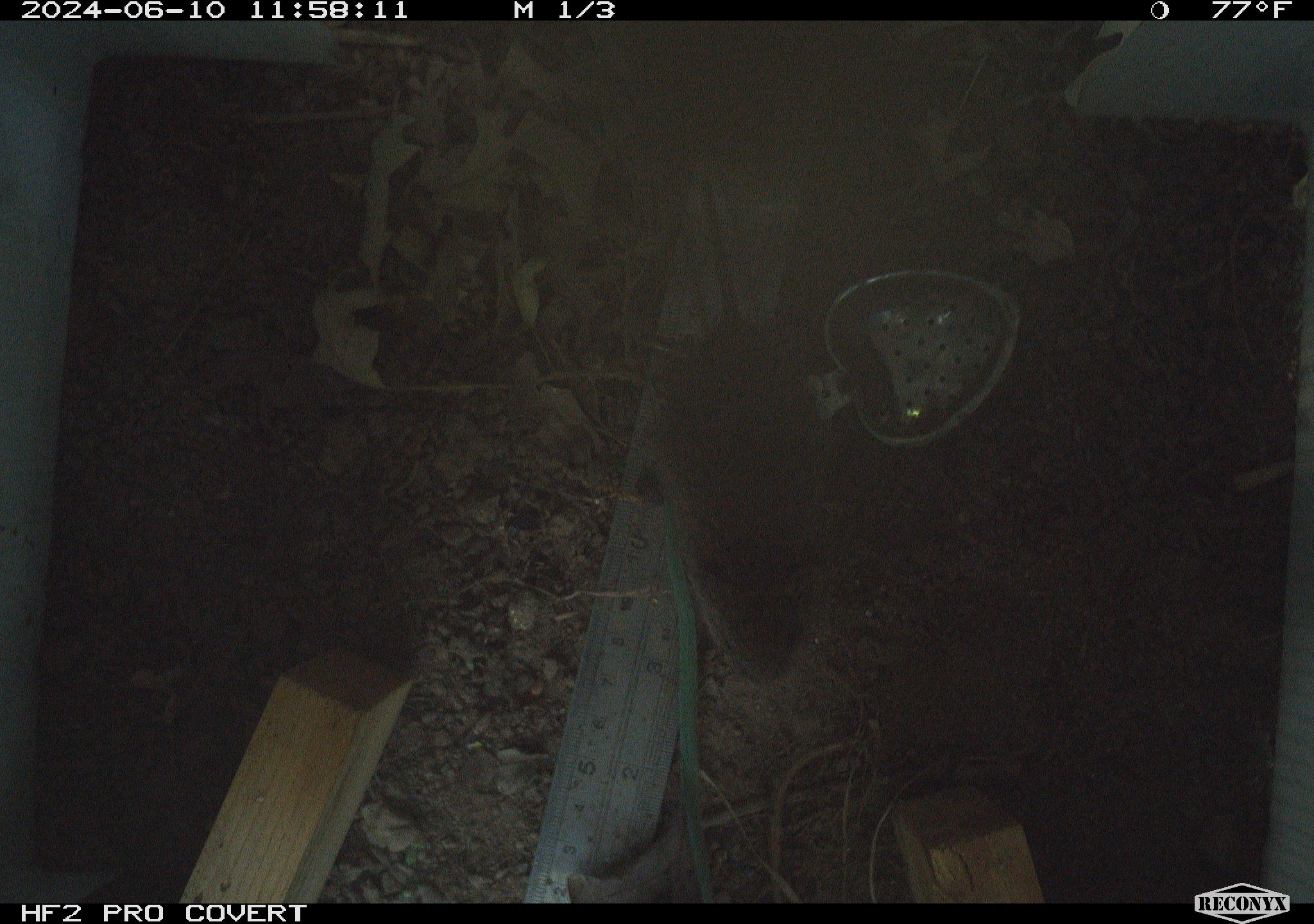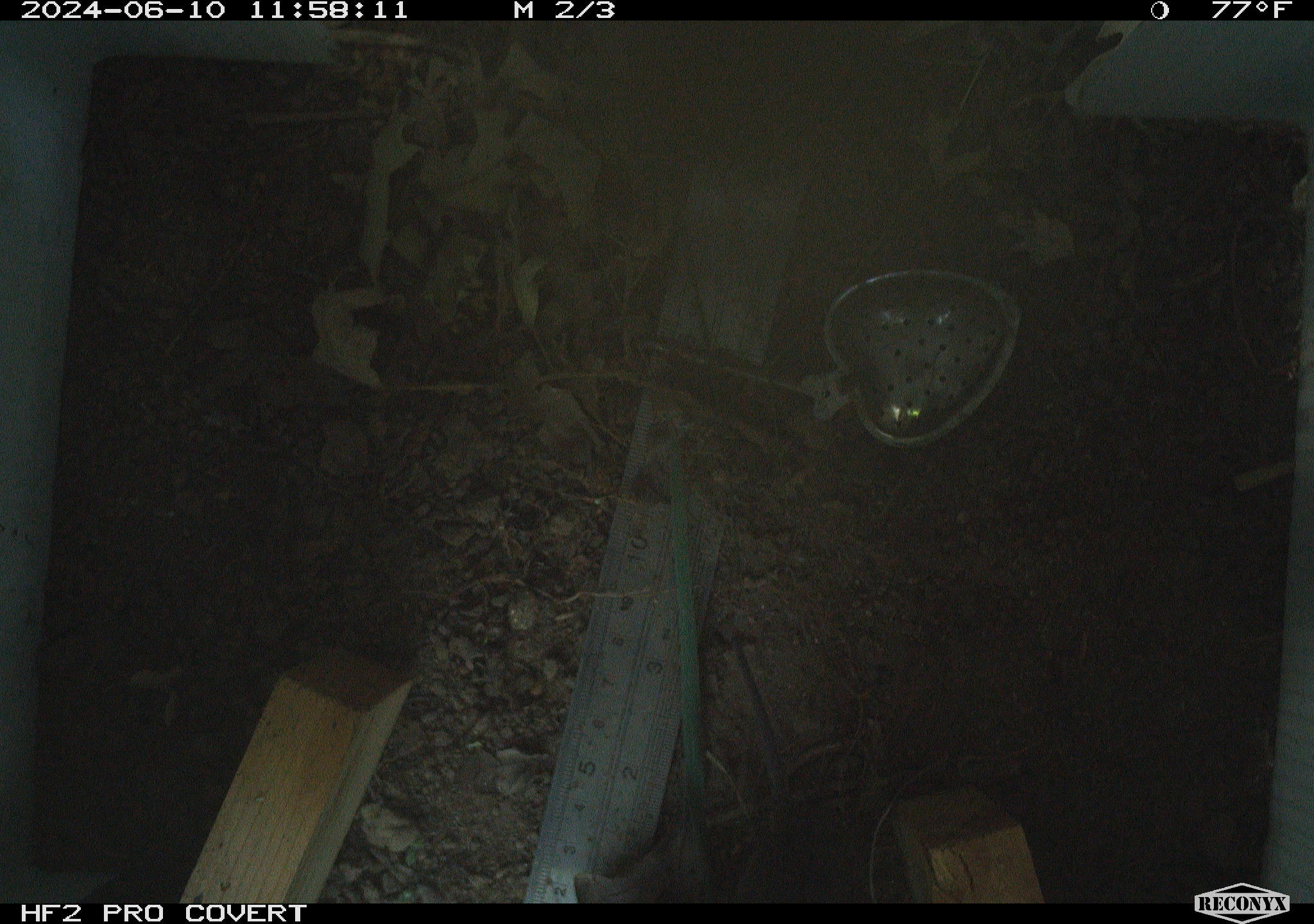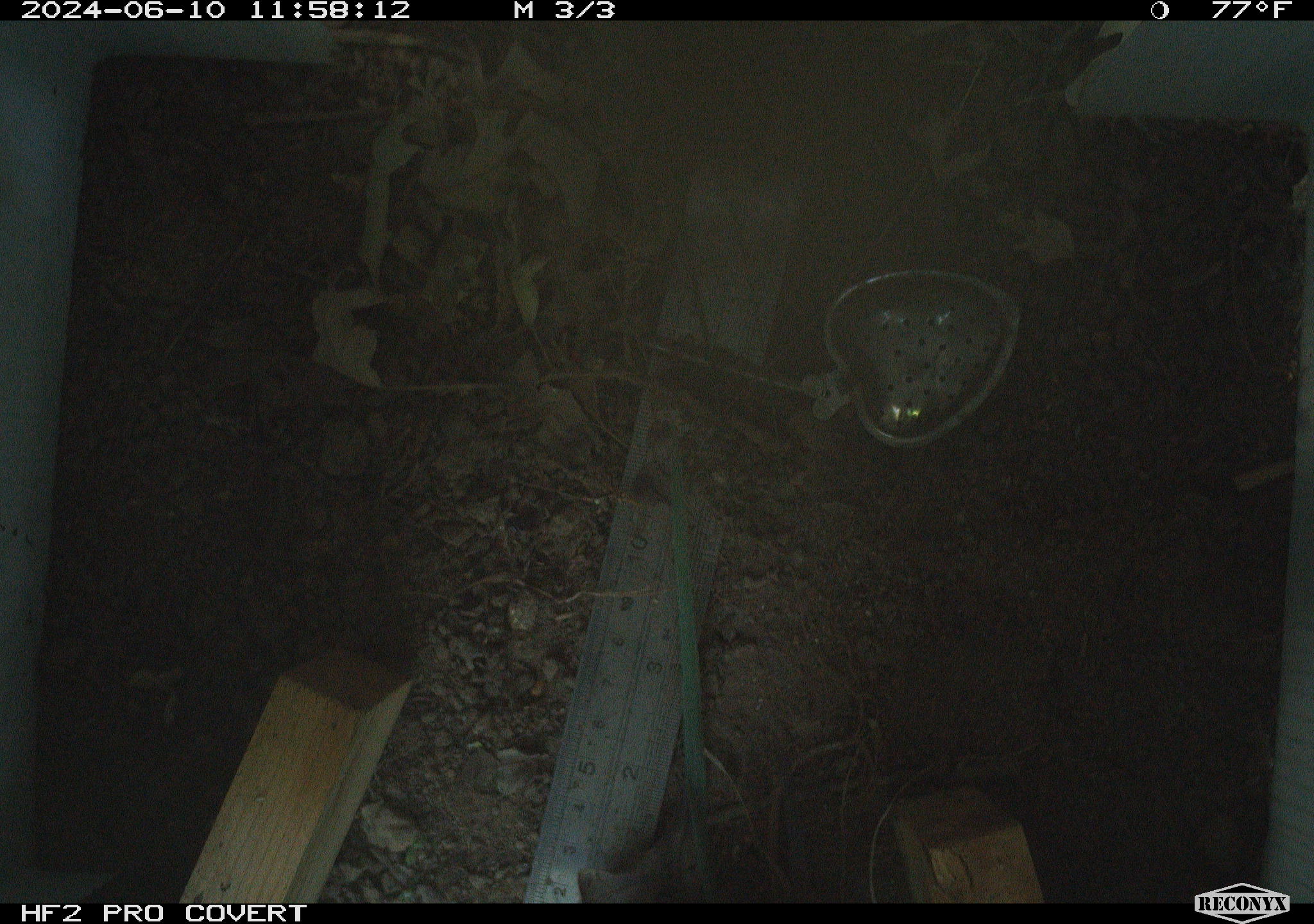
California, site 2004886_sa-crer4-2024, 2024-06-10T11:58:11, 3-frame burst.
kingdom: Animalia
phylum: Chordata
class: Mammalia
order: Rodentia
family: Cricetidae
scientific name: Arvicolinae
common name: voles, lemmings, and muskrats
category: arvicolinae subfamily